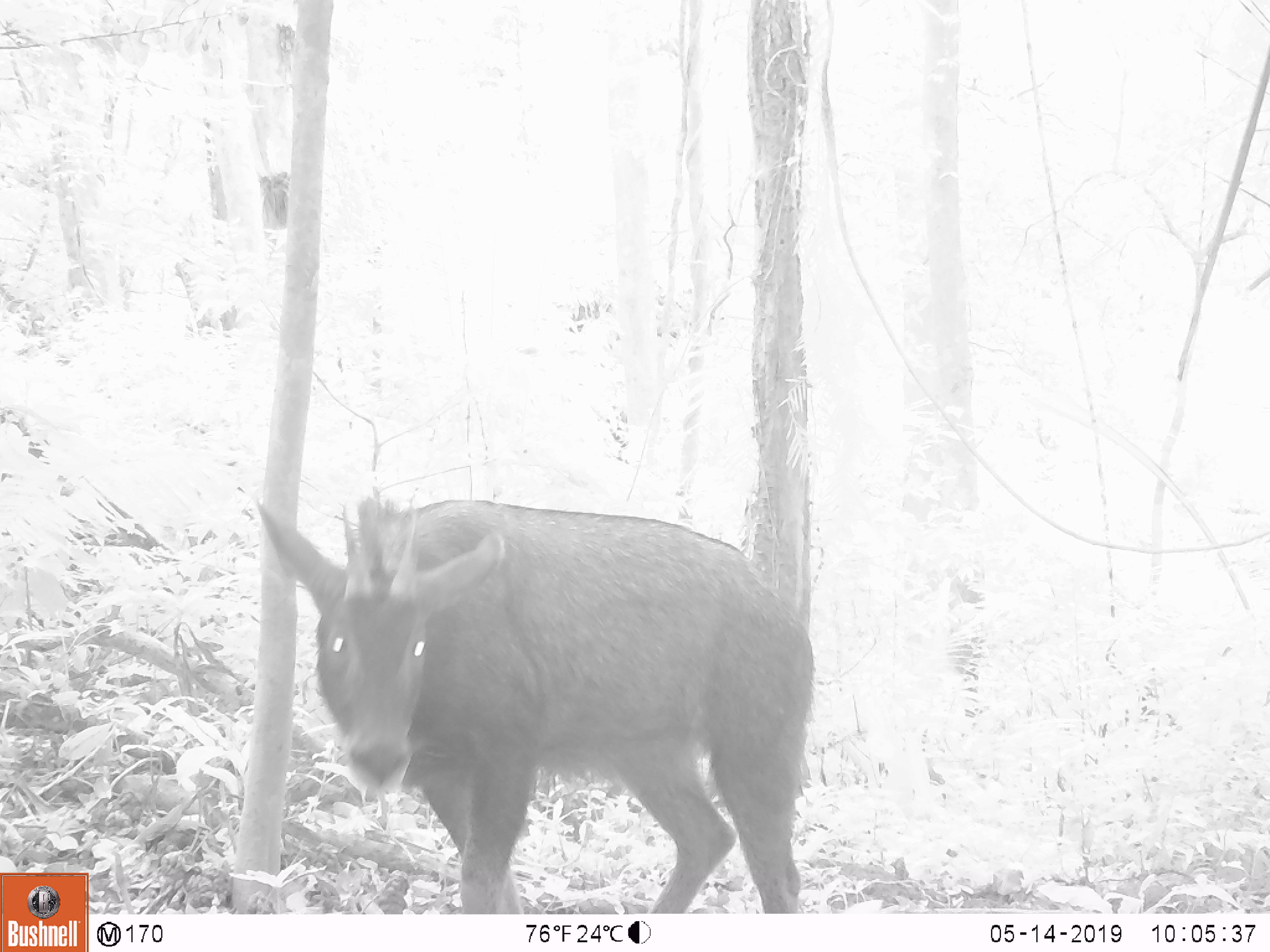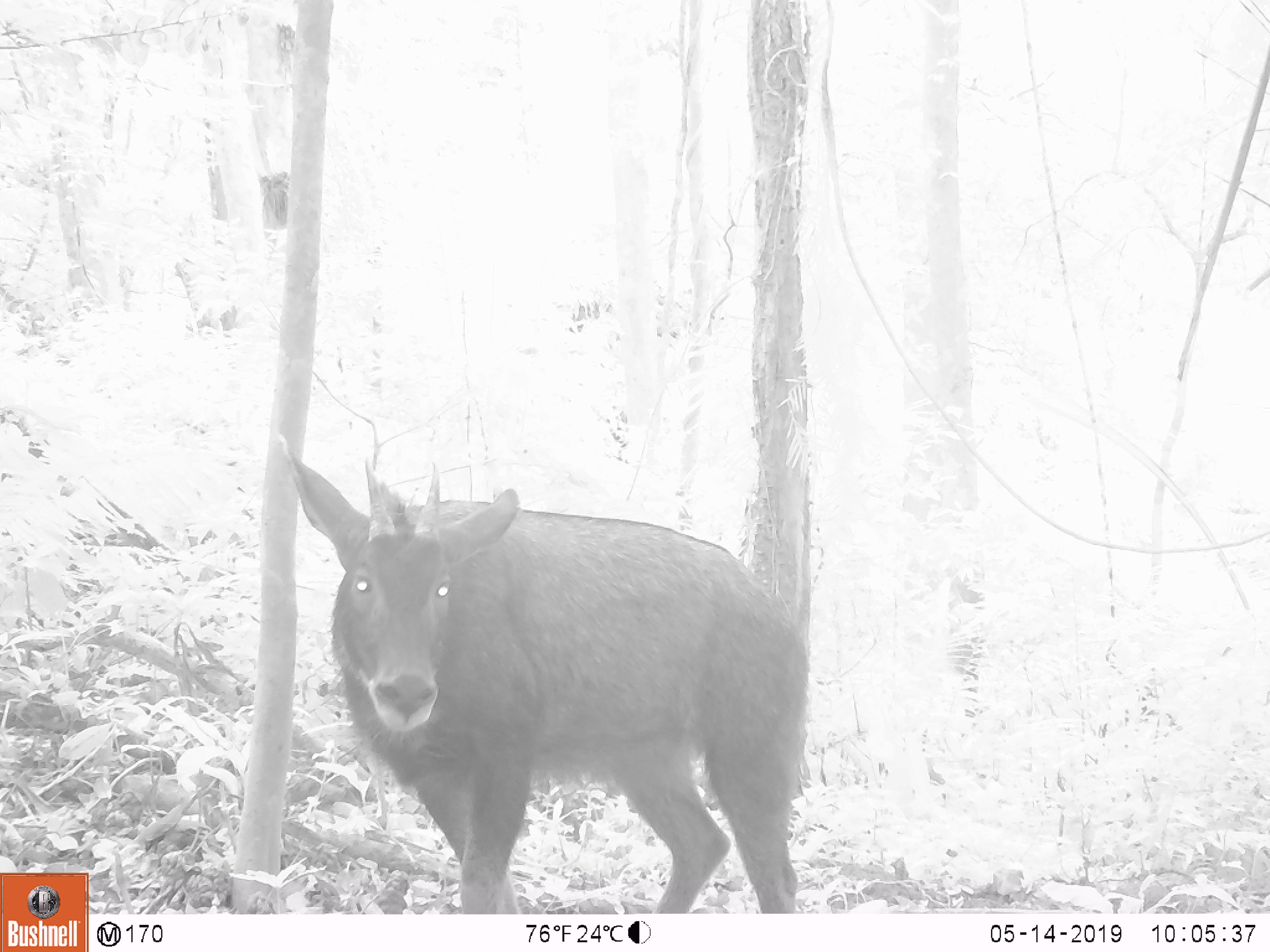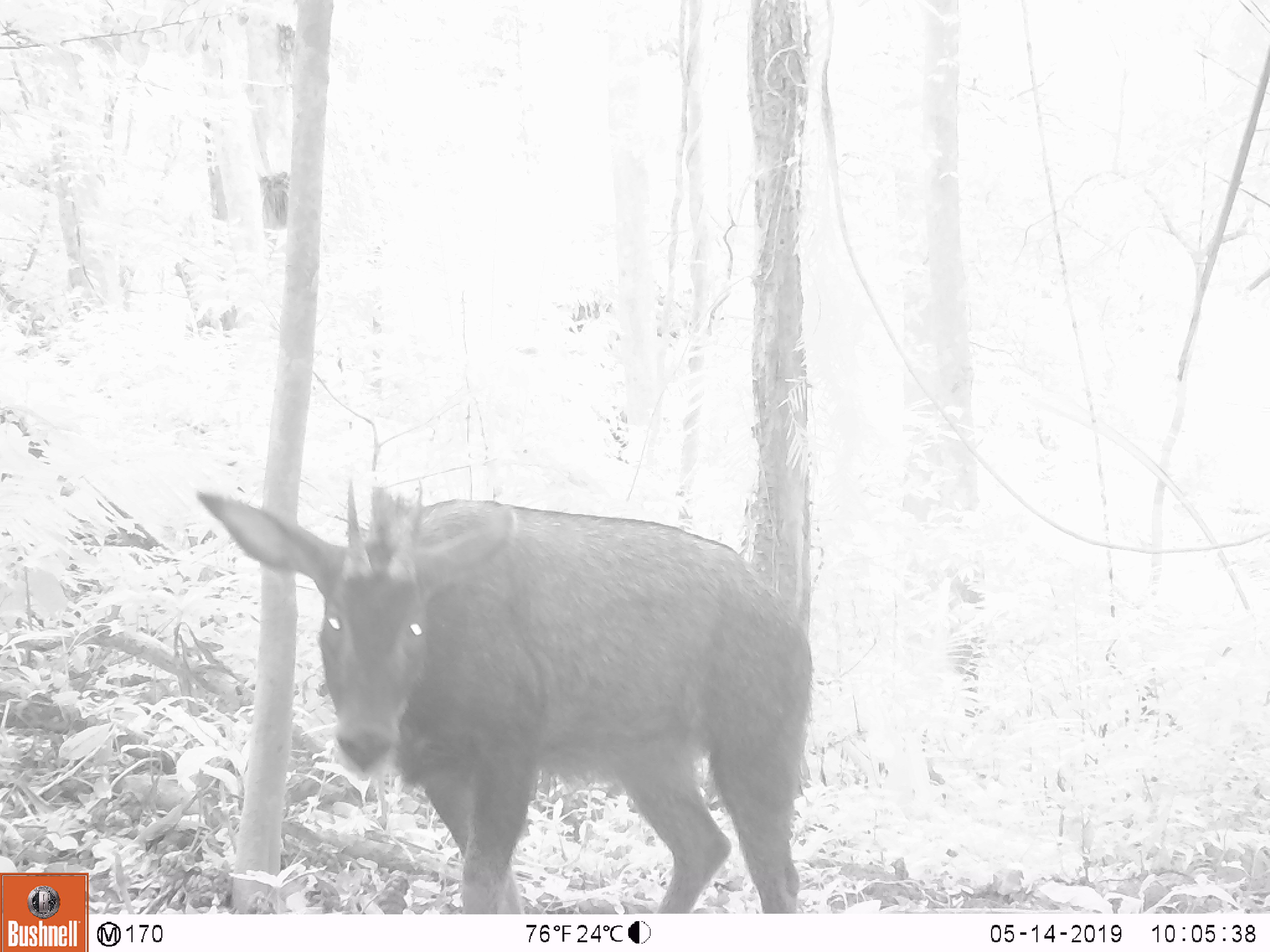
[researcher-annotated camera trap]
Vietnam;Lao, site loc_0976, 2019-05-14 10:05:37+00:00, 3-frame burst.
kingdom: Animalia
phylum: Chordata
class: Mammalia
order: Artiodactyla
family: Bovidae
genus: Capricornis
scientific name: Capricornis sumatraensis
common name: chinese serow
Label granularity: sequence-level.